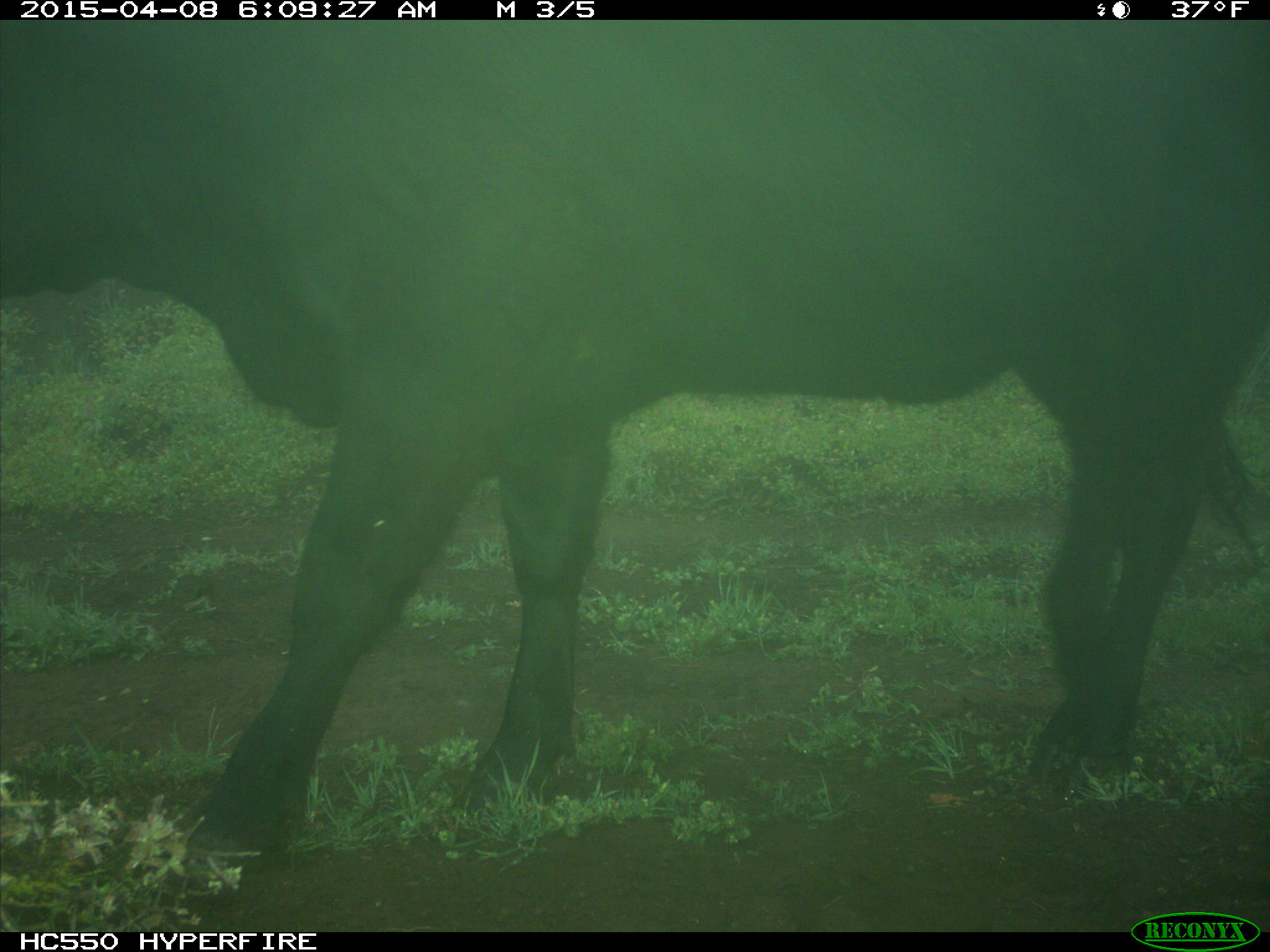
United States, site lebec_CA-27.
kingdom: Animalia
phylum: Chordata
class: Mammalia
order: Artiodactyla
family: Bovidae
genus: Bos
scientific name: Bos taurus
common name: domestic cow